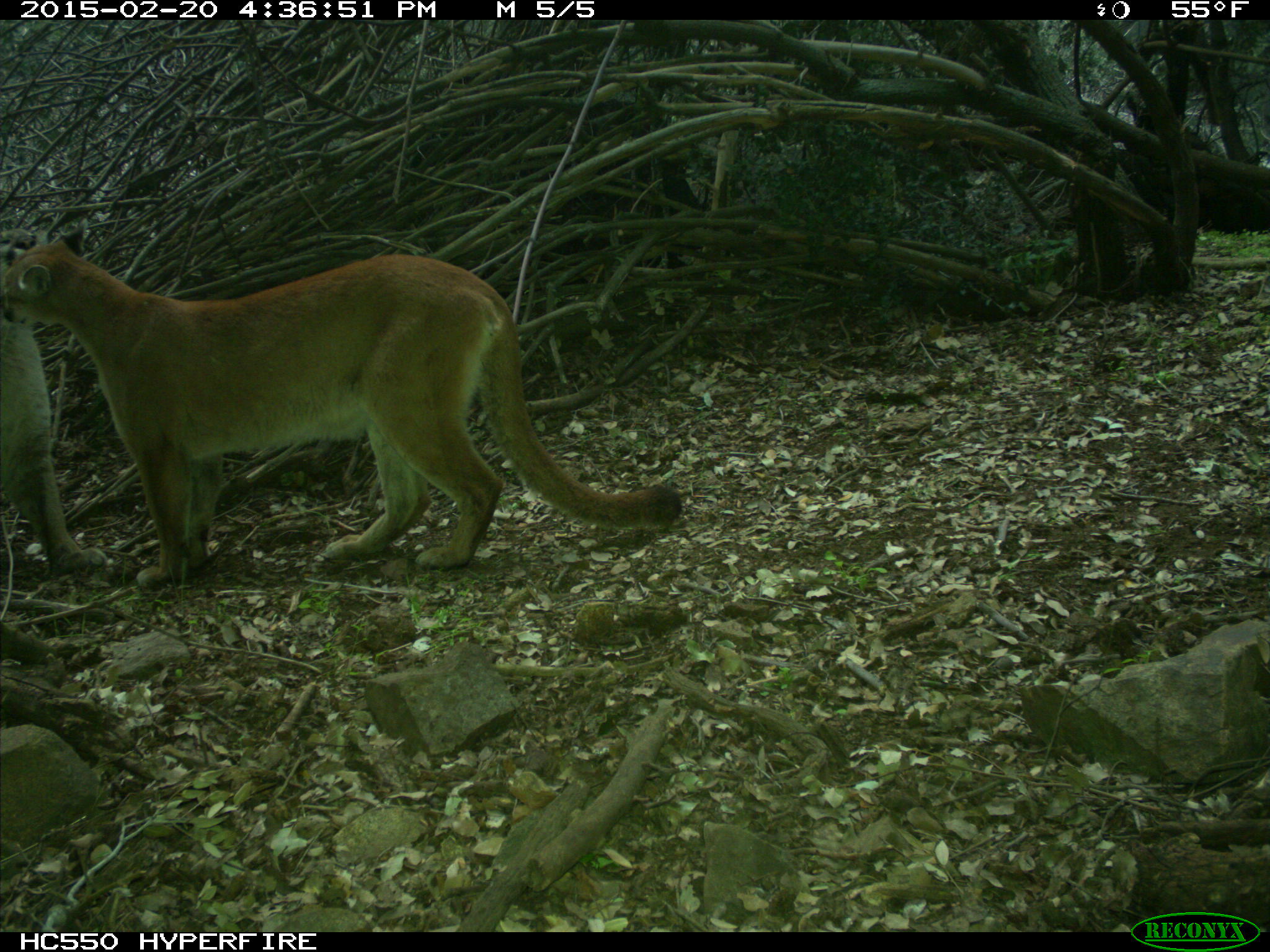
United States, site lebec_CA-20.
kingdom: Animalia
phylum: Chordata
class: Mammalia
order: Carnivora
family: Felidae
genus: Puma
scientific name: Puma concolor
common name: mountain lion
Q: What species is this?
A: Puma concolor (mountain lion).